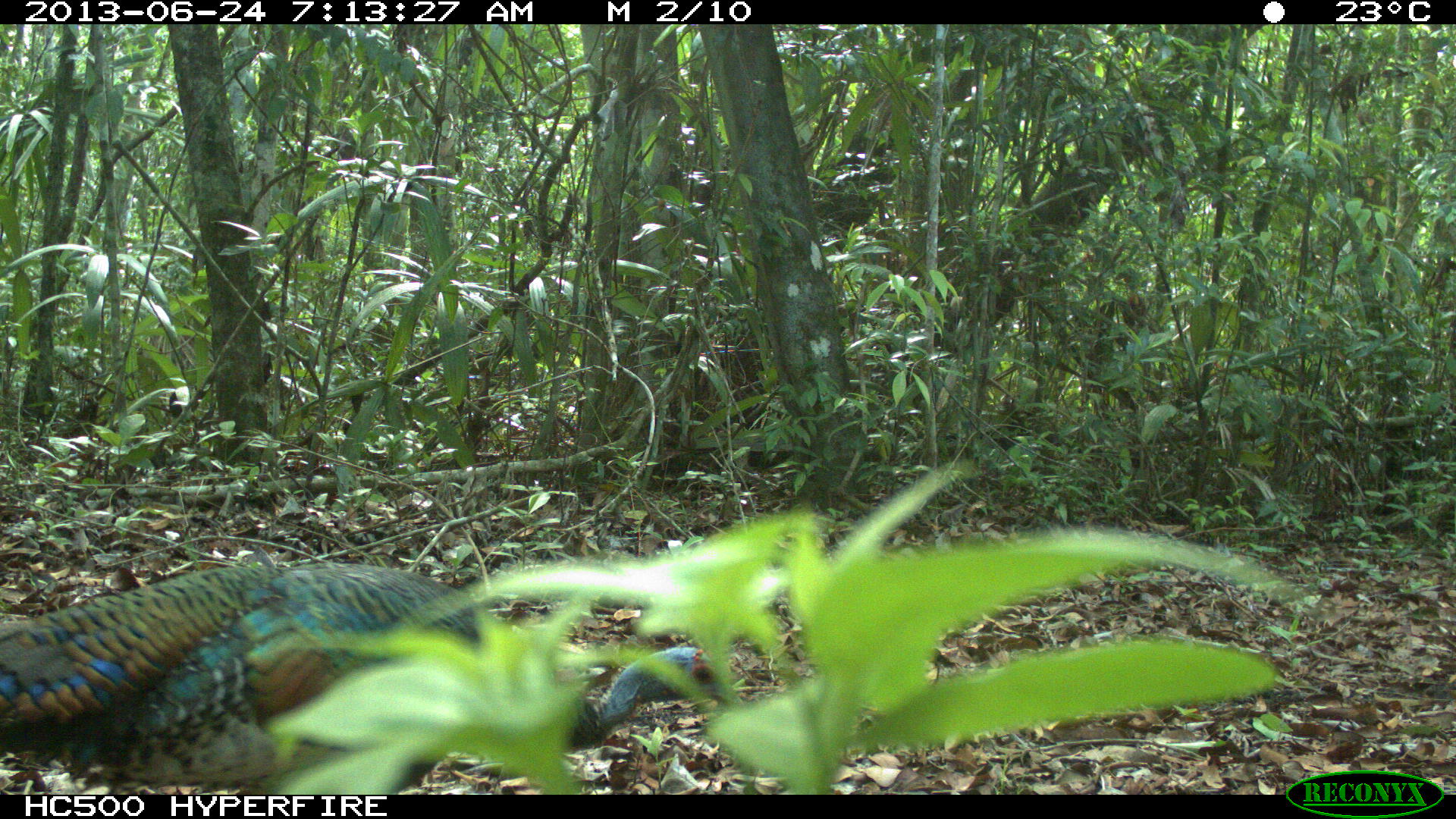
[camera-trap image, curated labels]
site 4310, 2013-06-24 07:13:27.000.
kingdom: Animalia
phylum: Chordata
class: Aves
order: Galliformes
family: Phasianidae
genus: Meleagris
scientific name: Meleagris ocellata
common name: ocellated turkey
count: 1